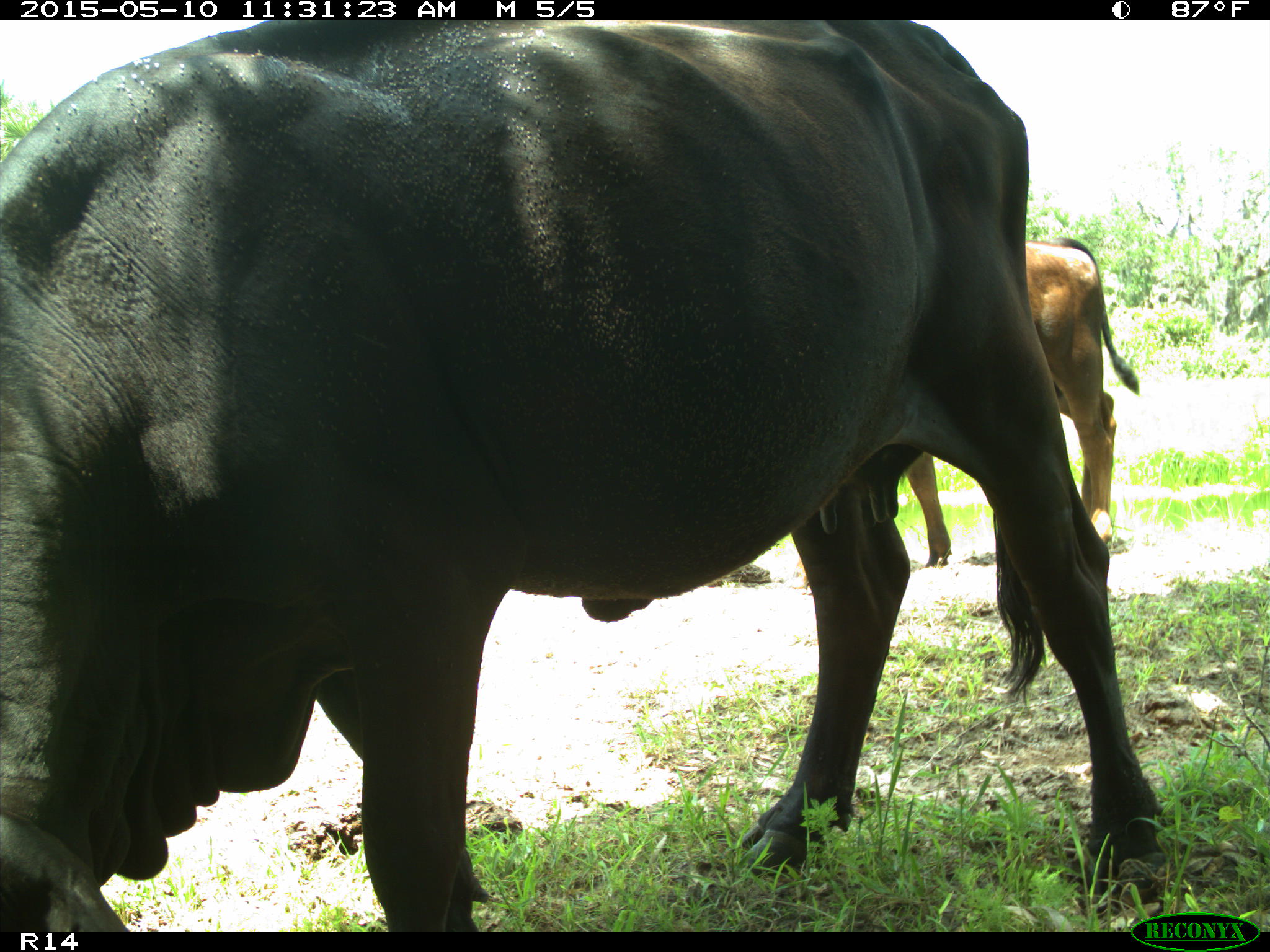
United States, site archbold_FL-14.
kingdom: Animalia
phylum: Chordata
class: Mammalia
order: Artiodactyla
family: Bovidae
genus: Bos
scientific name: Bos taurus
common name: domestic cow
Bos taurus (domestic cow).